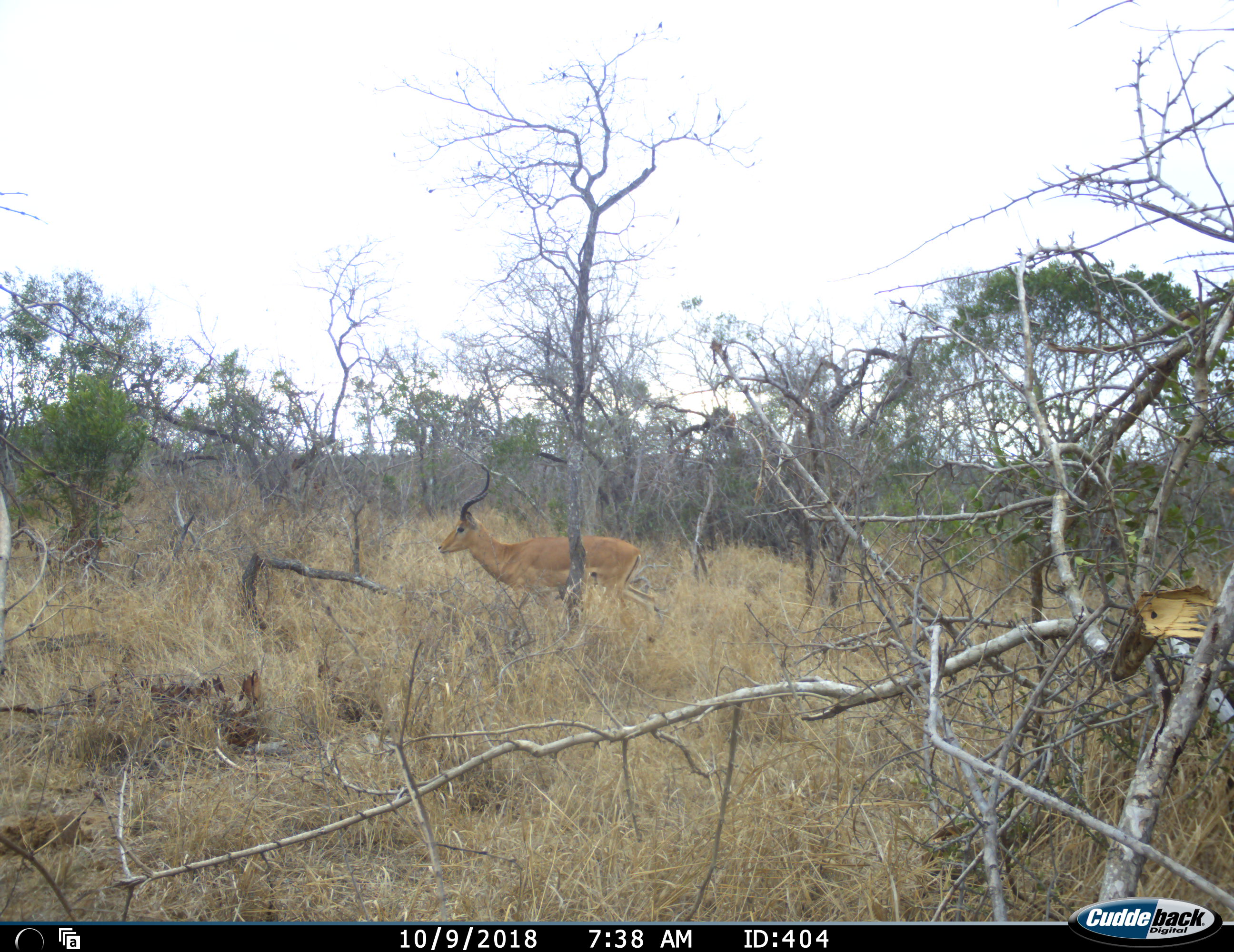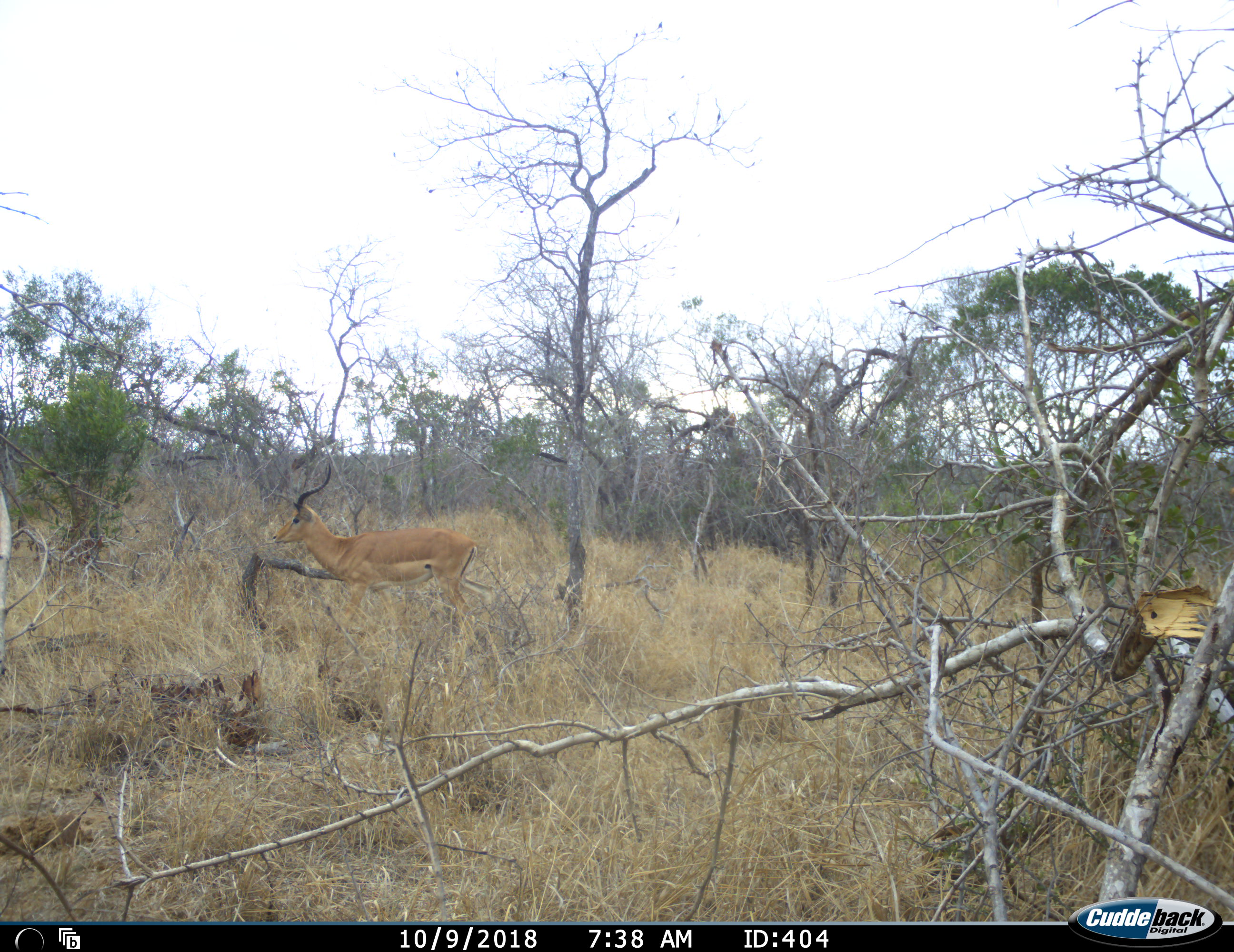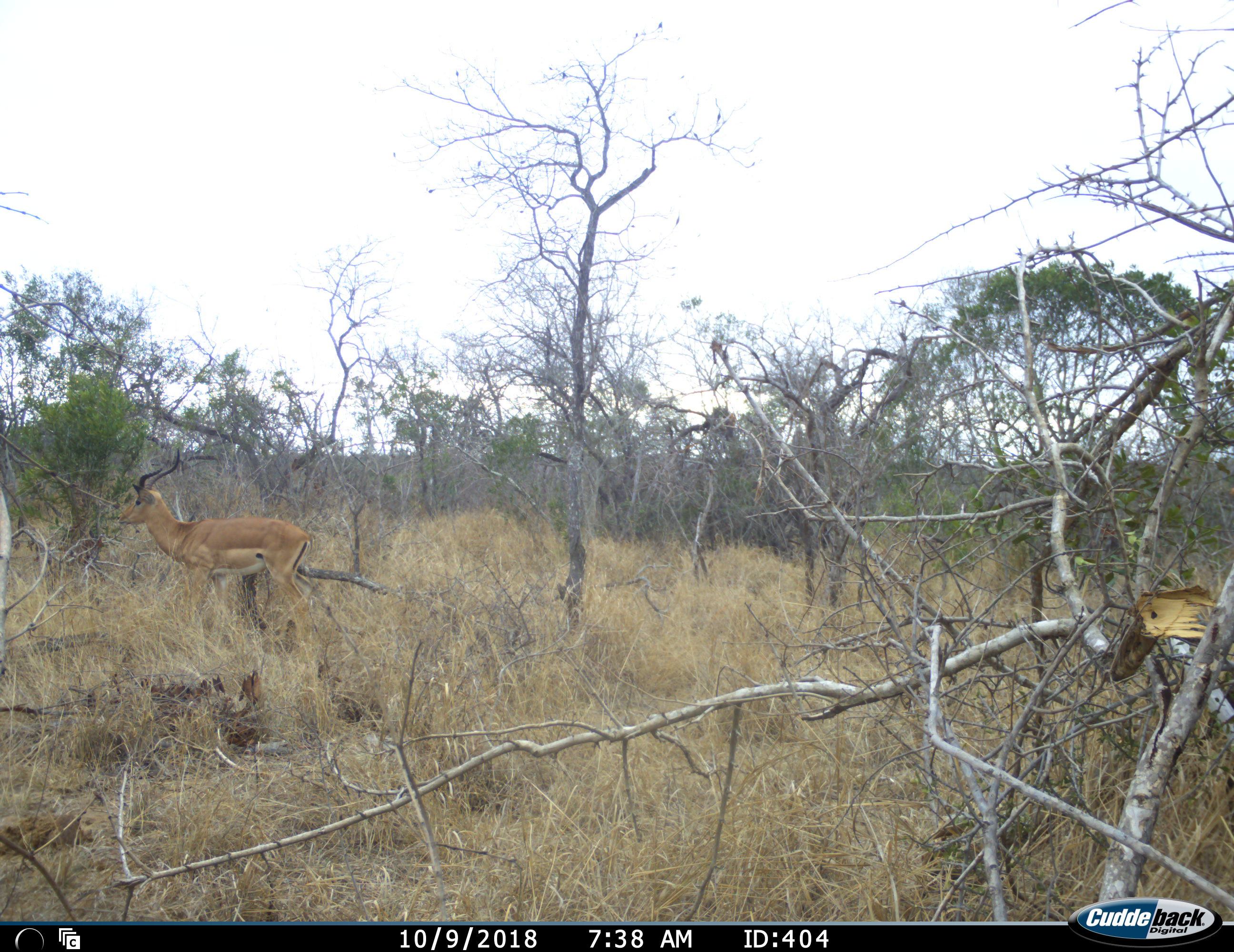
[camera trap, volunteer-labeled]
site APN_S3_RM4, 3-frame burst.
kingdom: Animalia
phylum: Chordata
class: Mammalia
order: Artiodactyla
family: Bovidae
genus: Aepyceros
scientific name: Aepyceros melampus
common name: impala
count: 1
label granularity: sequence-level